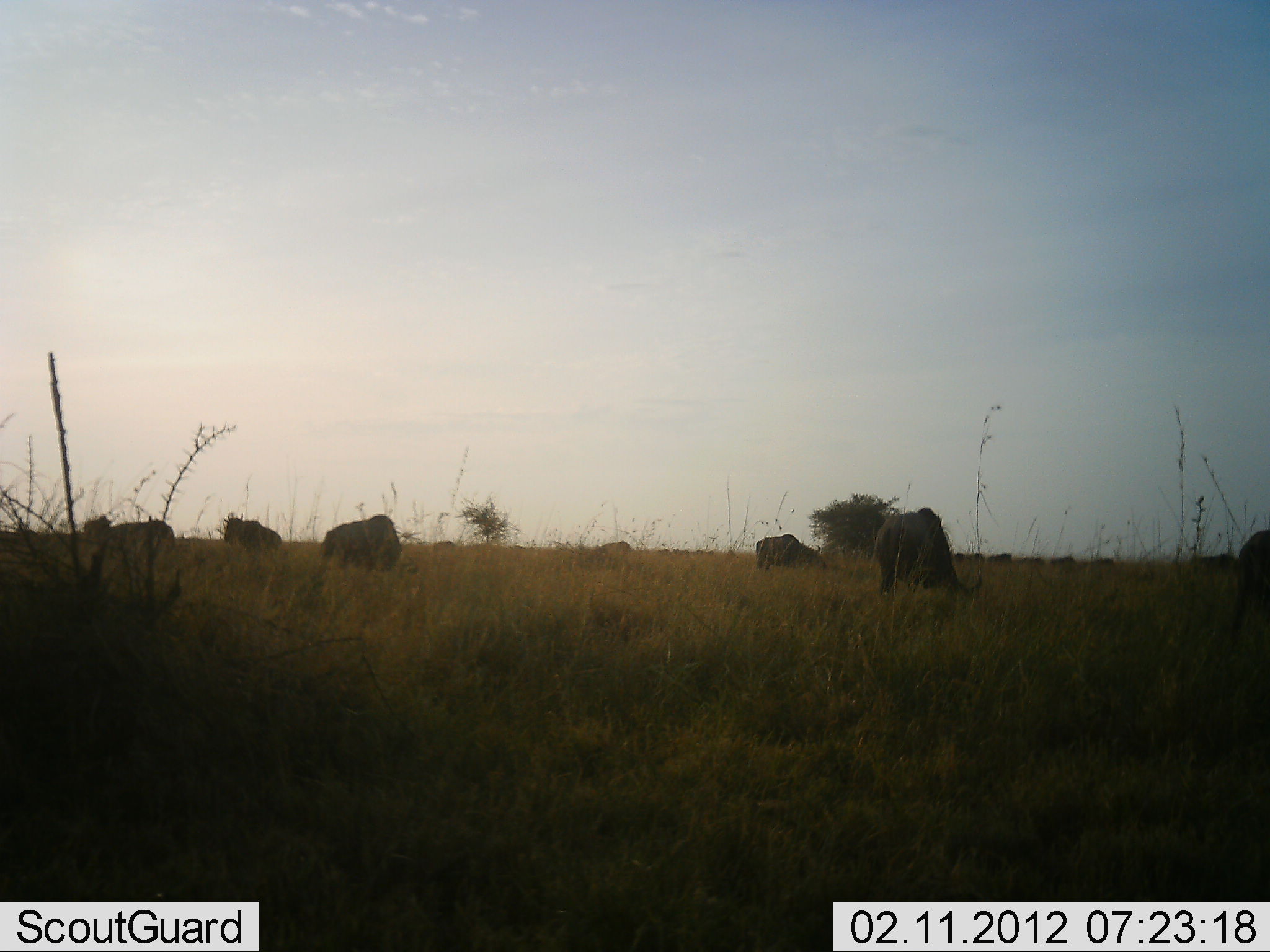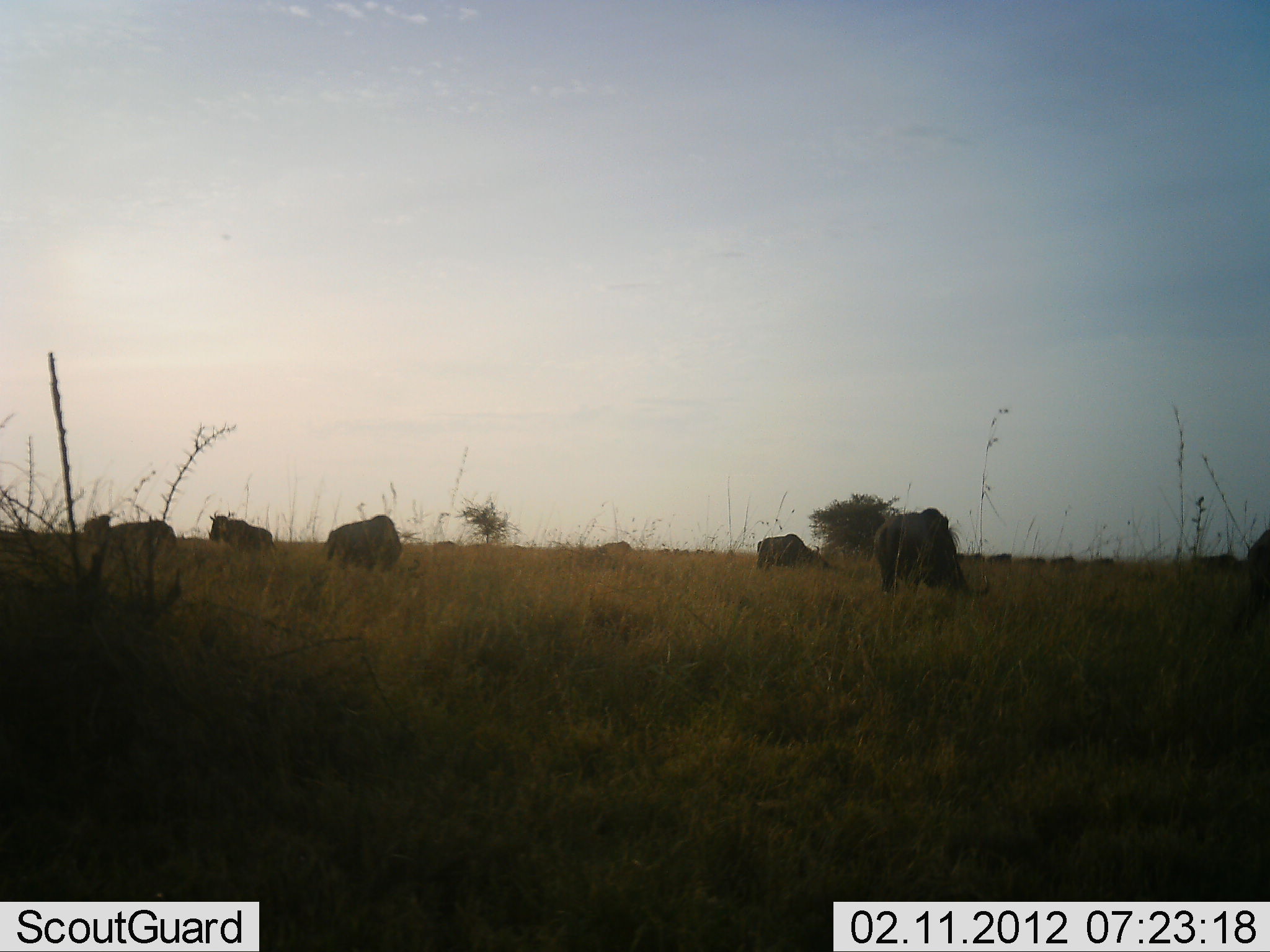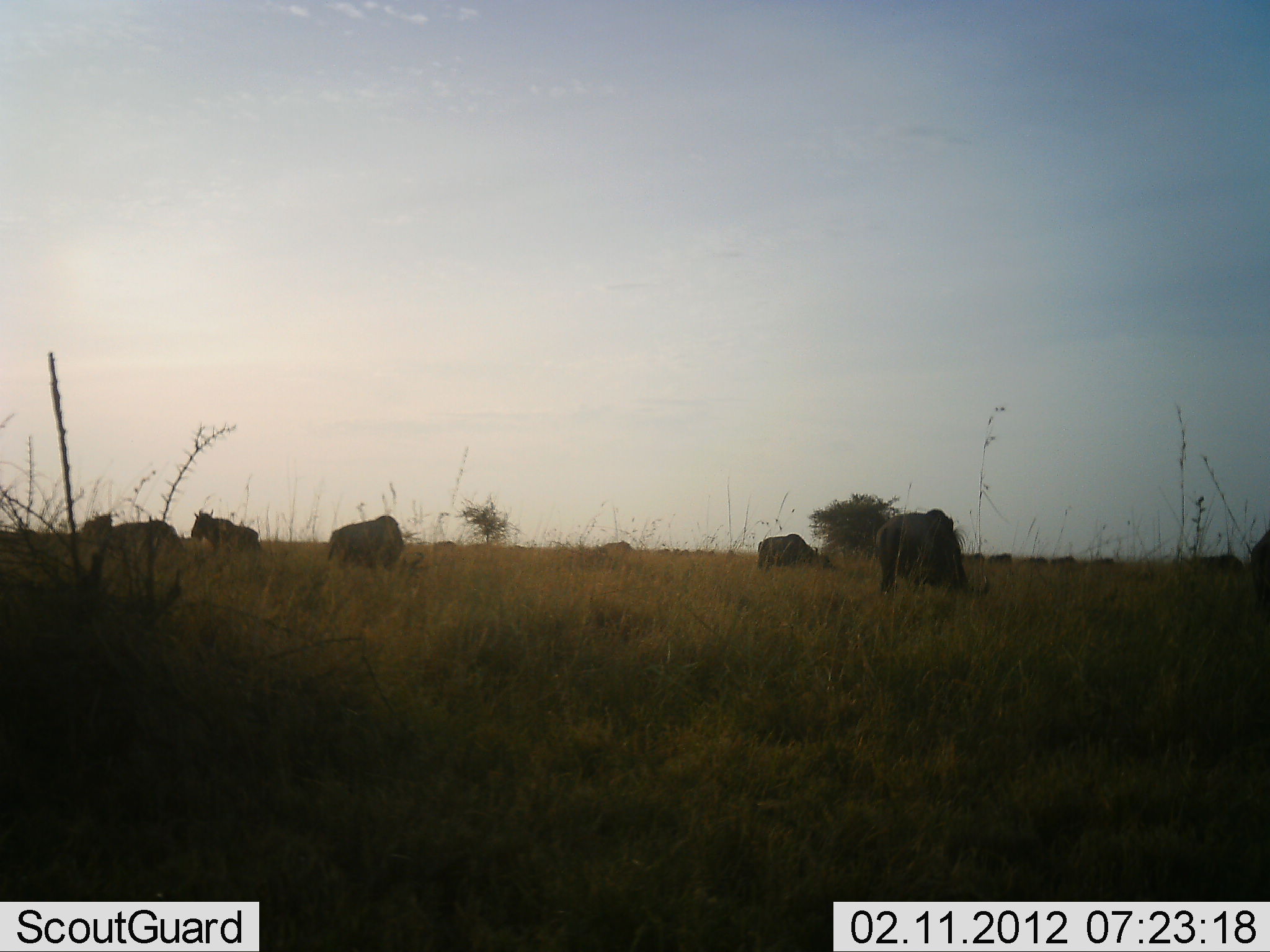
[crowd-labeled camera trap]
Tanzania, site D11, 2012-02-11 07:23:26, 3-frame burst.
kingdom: Animalia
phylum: Chordata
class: Mammalia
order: Artiodactyla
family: Bovidae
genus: Connochaetes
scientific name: Connochaetes taurinus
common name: blue wildebeest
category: wildebeest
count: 7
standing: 38%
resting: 0%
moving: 46%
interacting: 0%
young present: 0%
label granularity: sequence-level